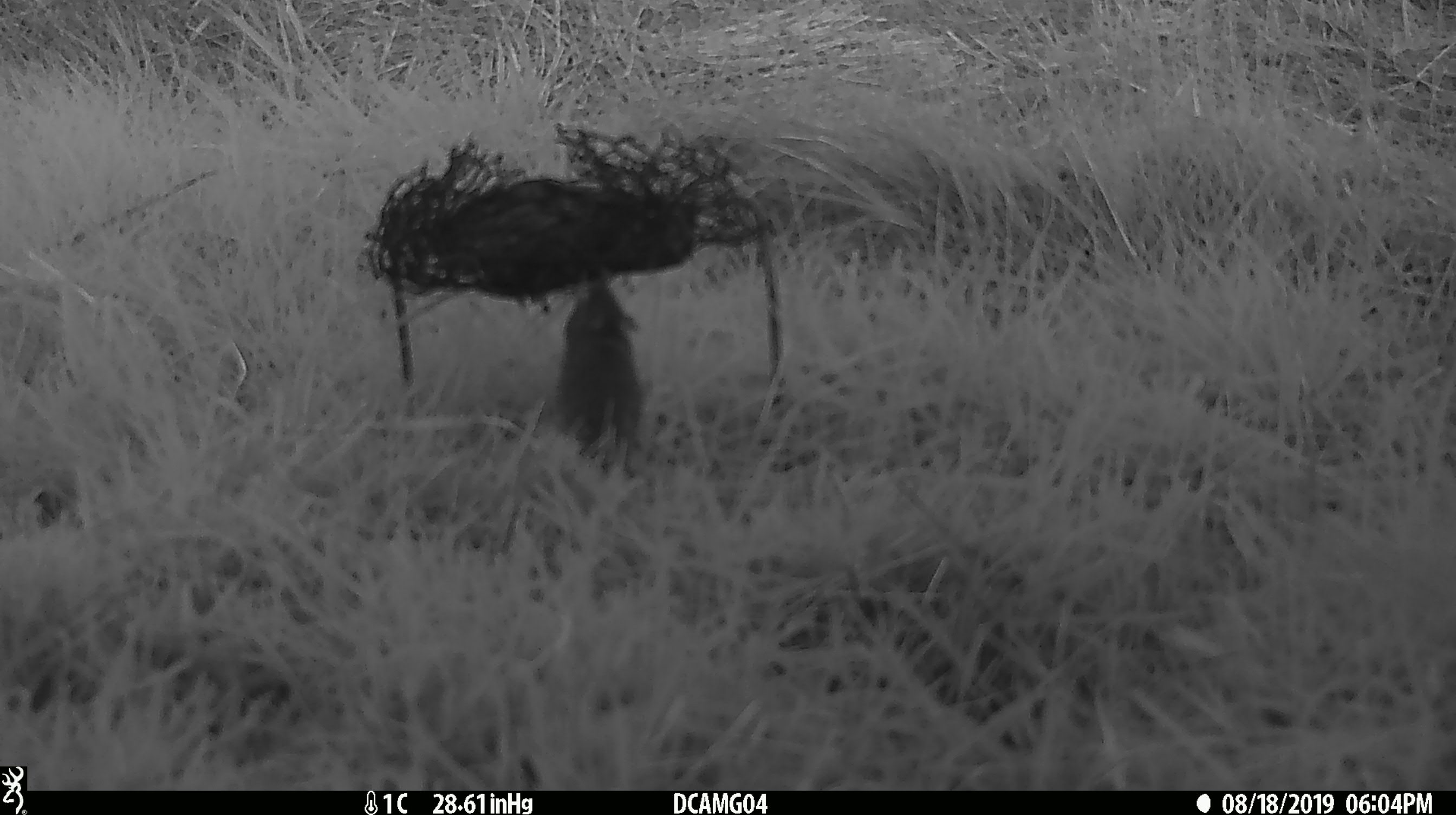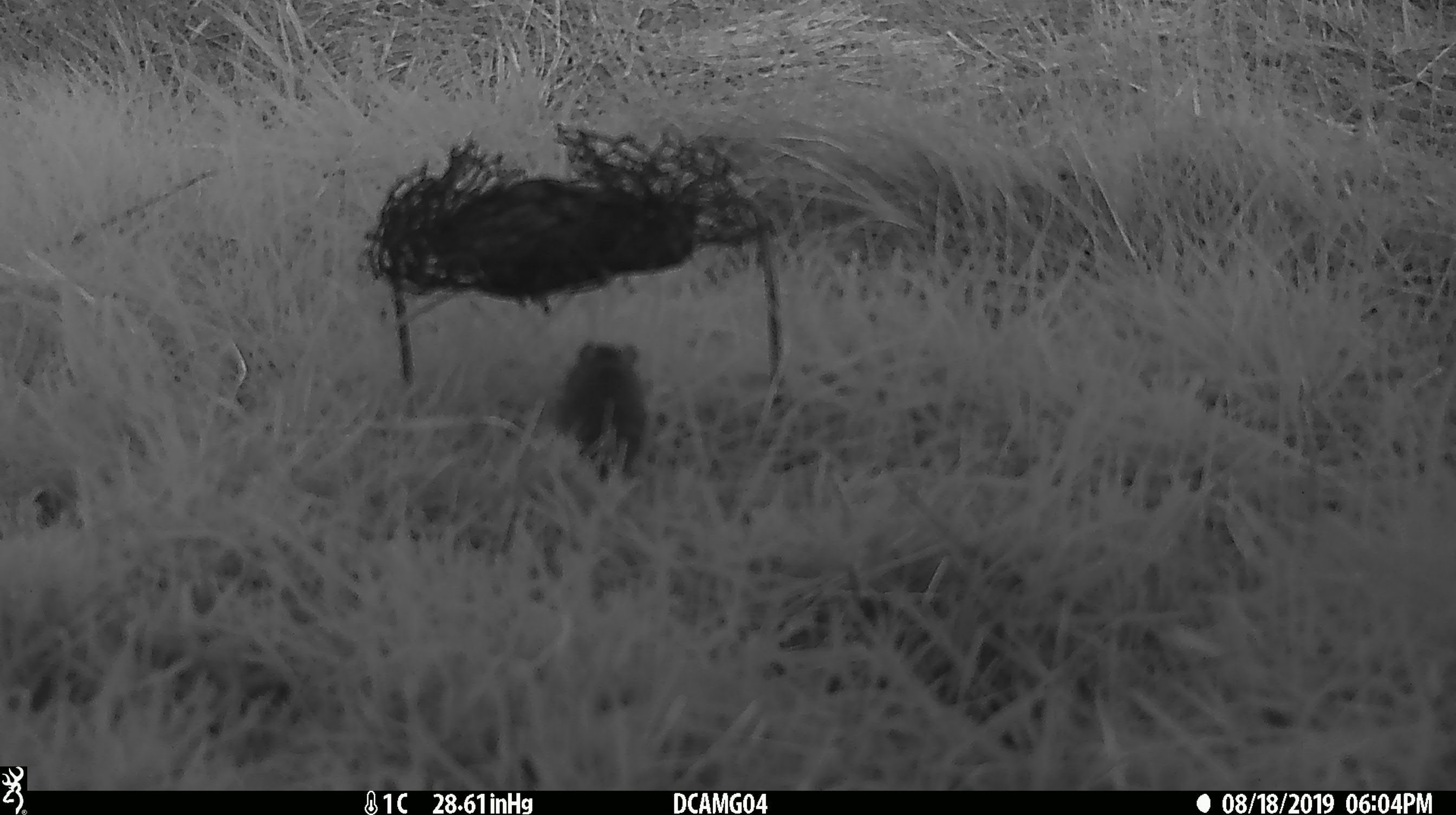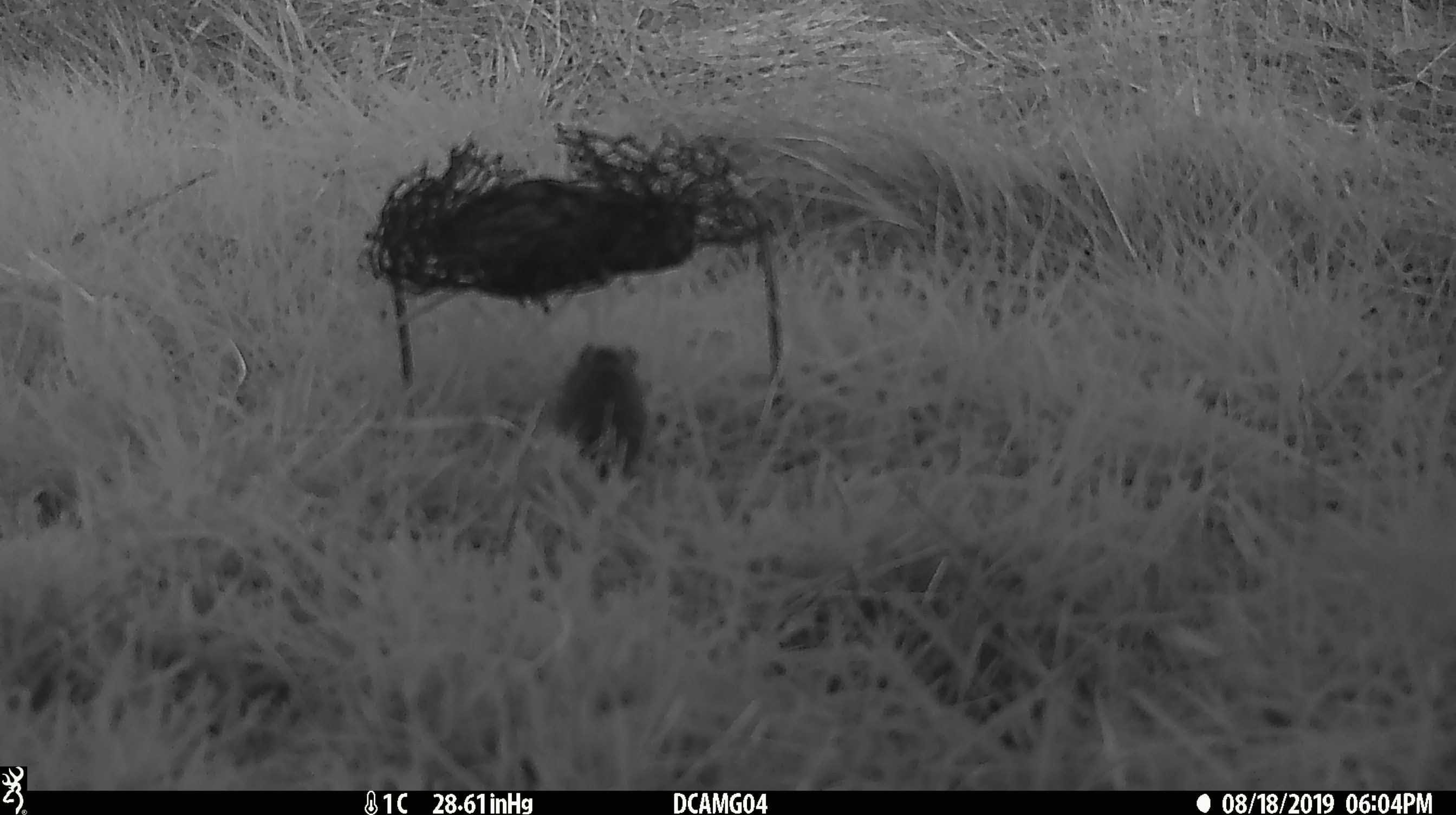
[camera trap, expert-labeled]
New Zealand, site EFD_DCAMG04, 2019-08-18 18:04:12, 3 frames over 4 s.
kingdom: Animalia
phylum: Chordata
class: Mammalia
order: Rodentia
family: Muridae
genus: Mus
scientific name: Mus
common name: mouse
Mouse (Mus).